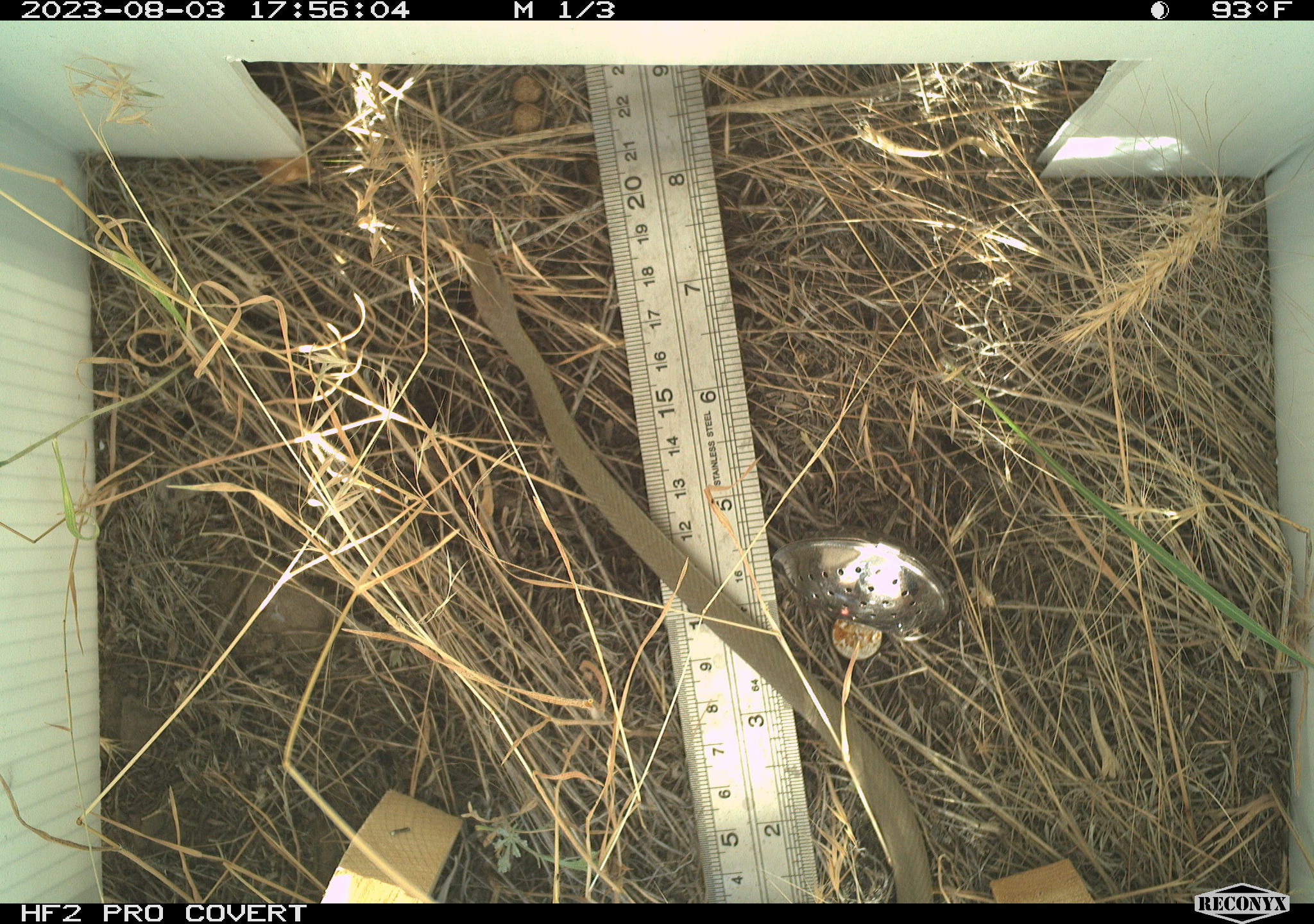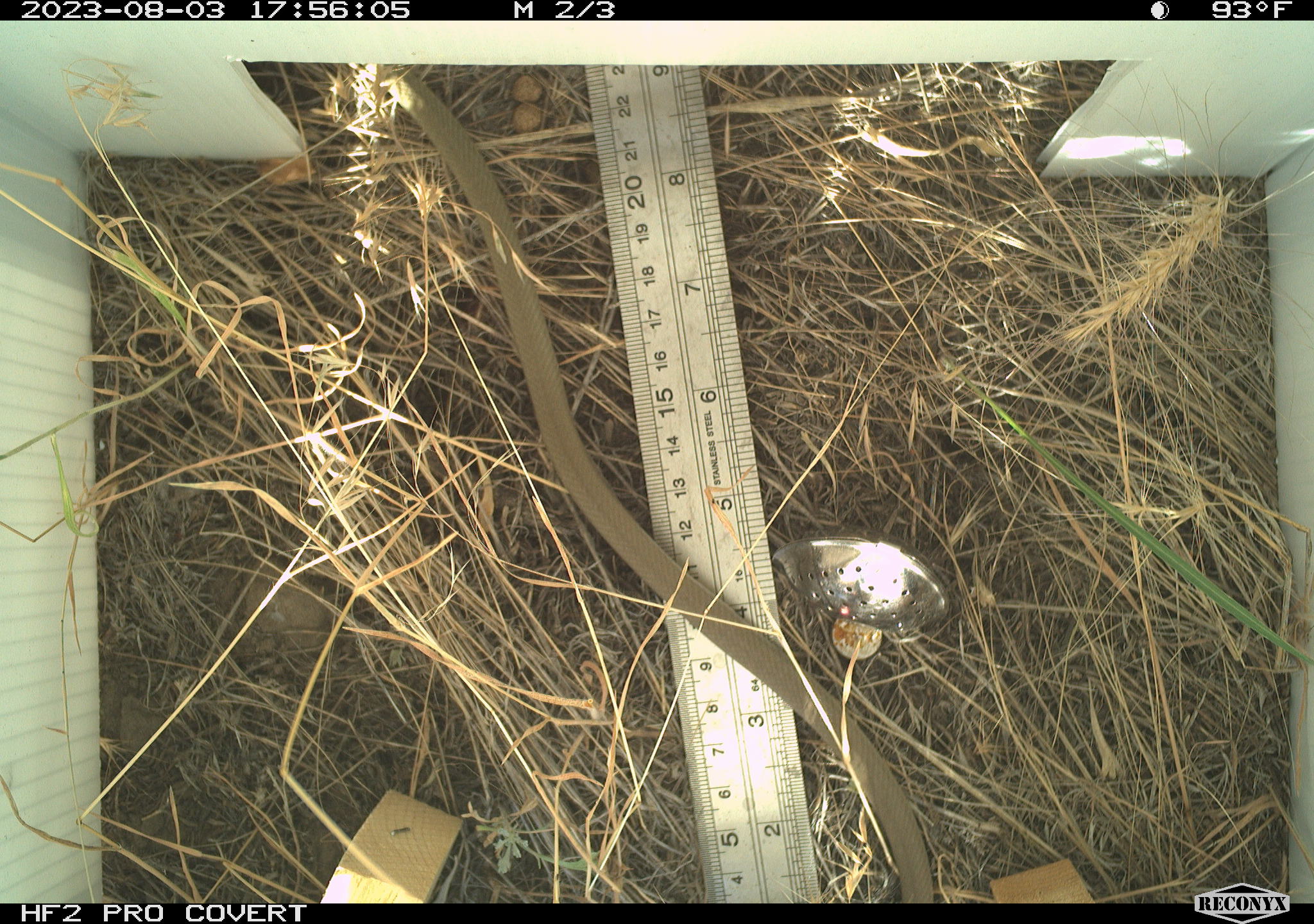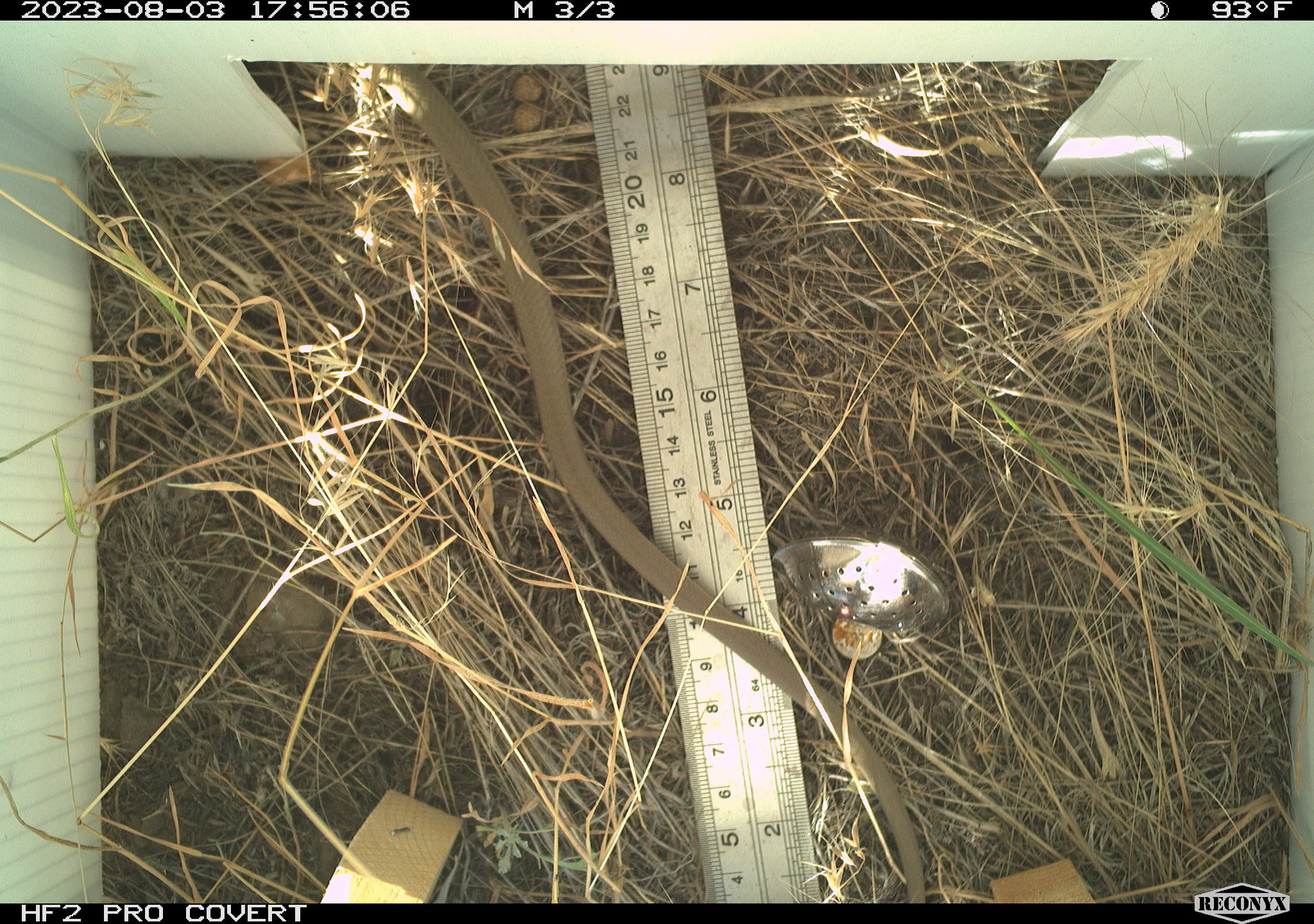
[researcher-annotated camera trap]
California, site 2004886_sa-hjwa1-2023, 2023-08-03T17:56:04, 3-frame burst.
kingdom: Animalia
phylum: Chordata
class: Reptilia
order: Squamata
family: Colubridae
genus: Coluber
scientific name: Coluber constrictor mormon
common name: western yellow-bellied racer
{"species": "western yellow-bellied racer (Coluber constrictor mormon)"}